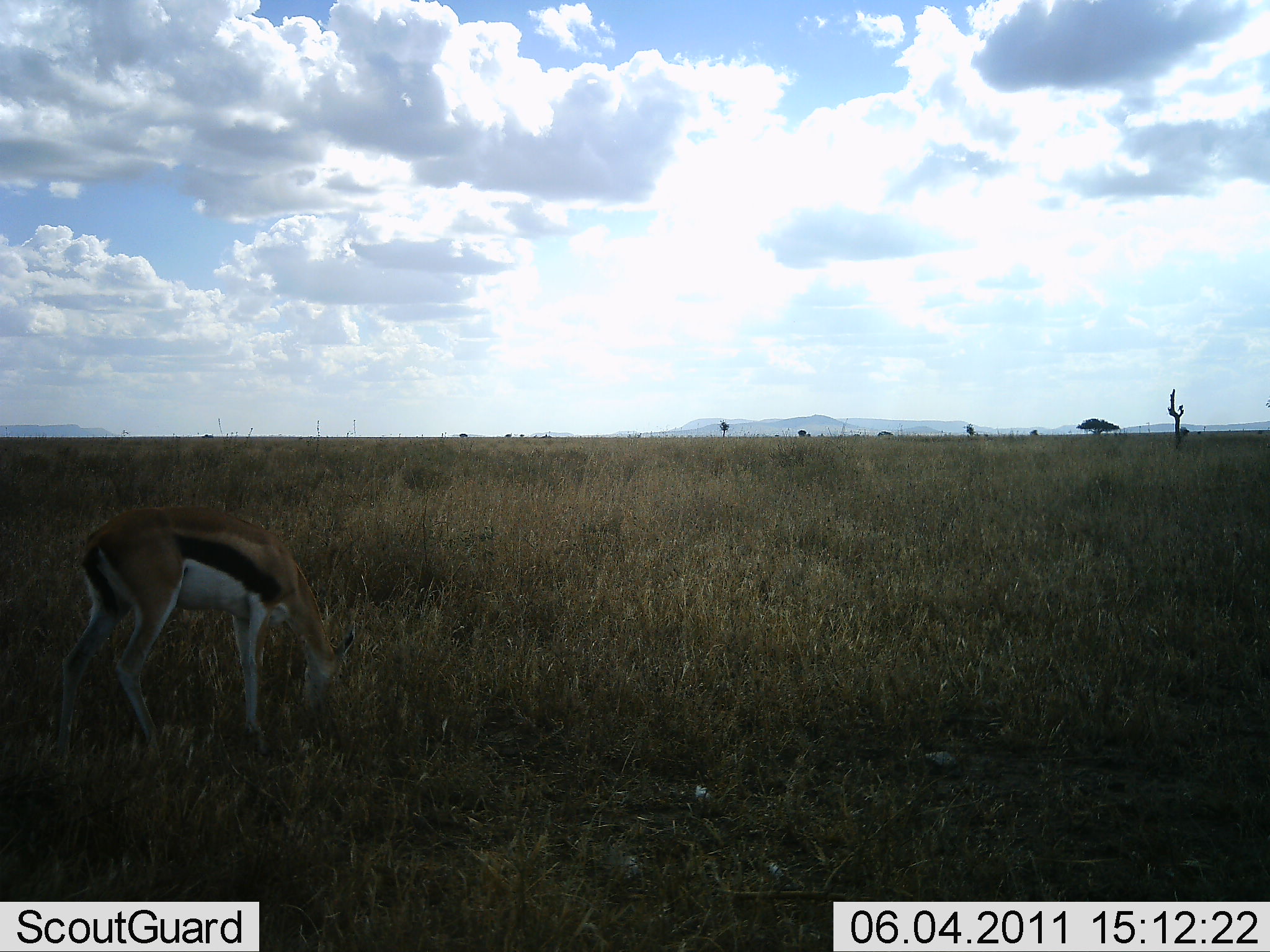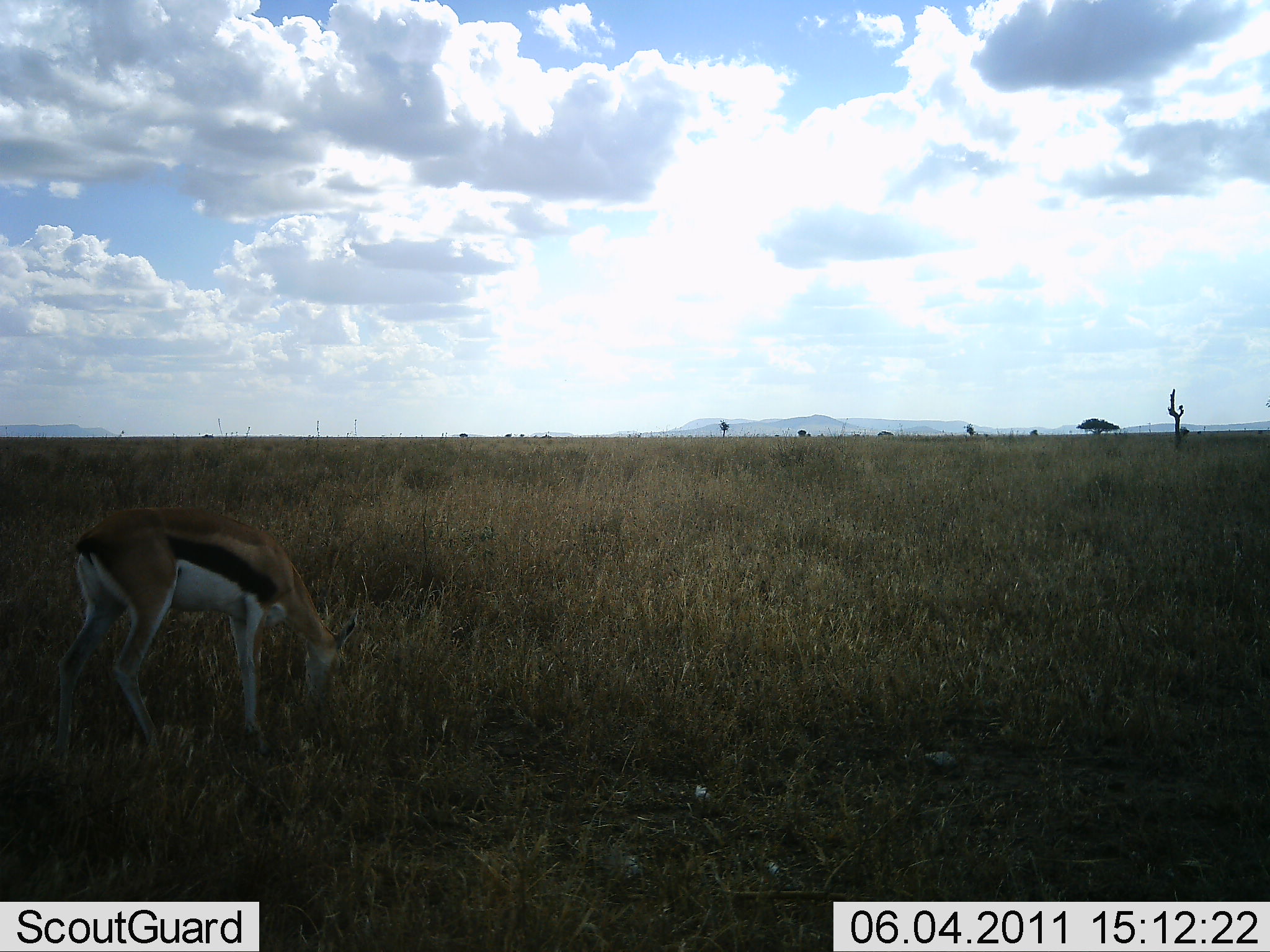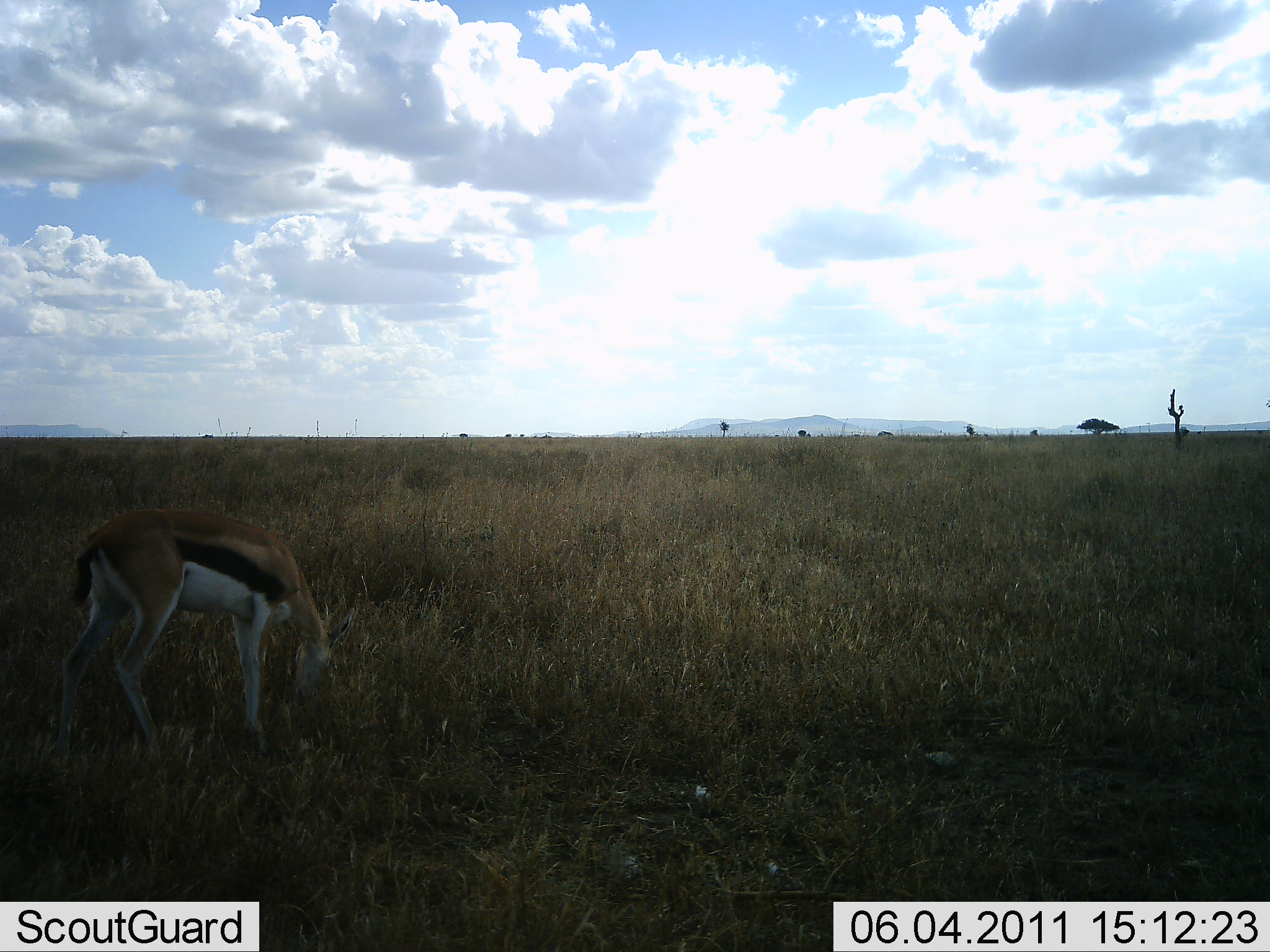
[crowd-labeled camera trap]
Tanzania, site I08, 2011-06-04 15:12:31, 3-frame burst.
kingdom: Animalia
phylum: Chordata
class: Mammalia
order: Artiodactyla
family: Bovidae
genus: Eudorcas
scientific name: Eudorcas thomsonii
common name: thomson's gazelle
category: gazellethomsons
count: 1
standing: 42%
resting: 0%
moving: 0%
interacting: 0%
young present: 0%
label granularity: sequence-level